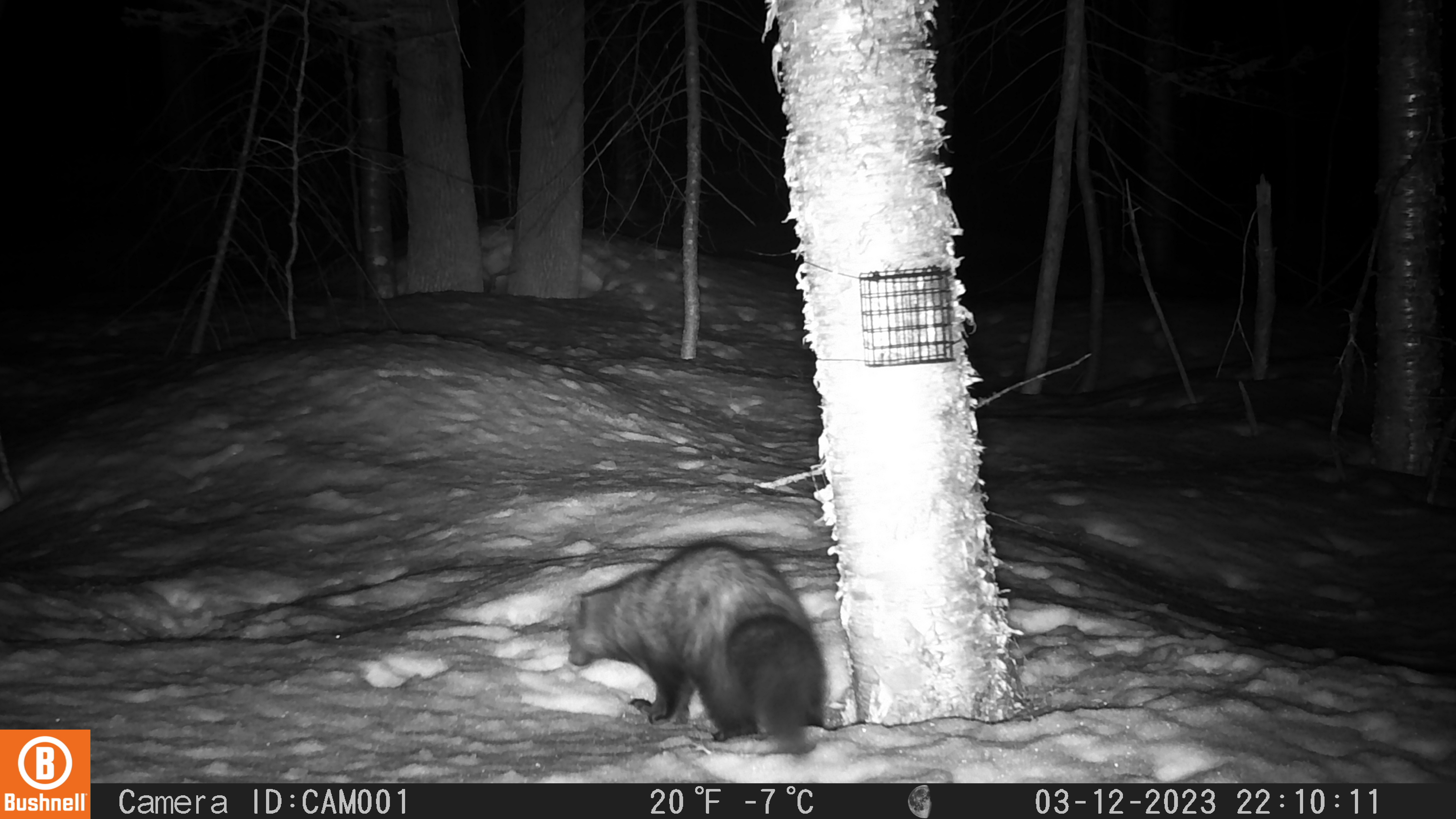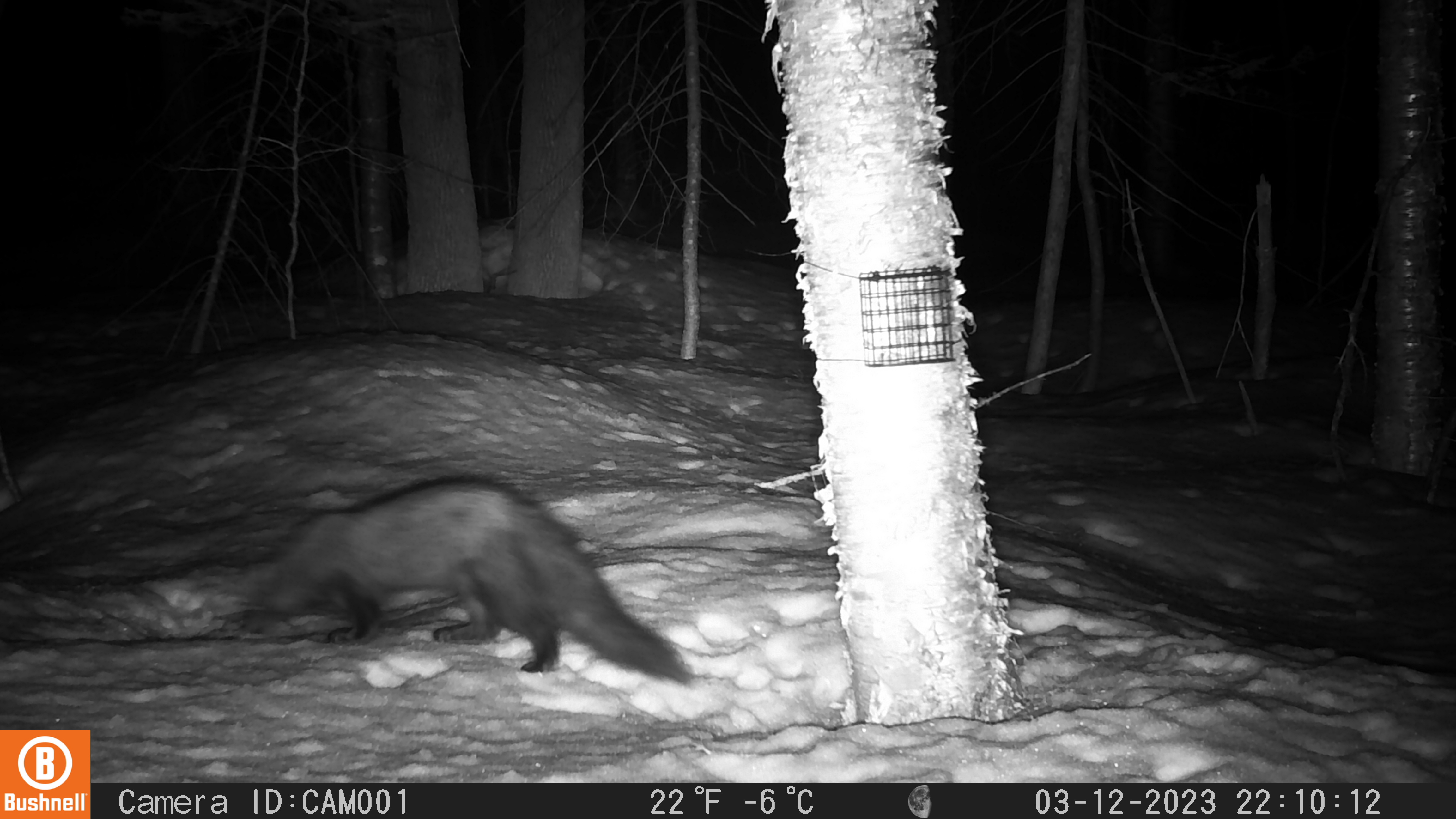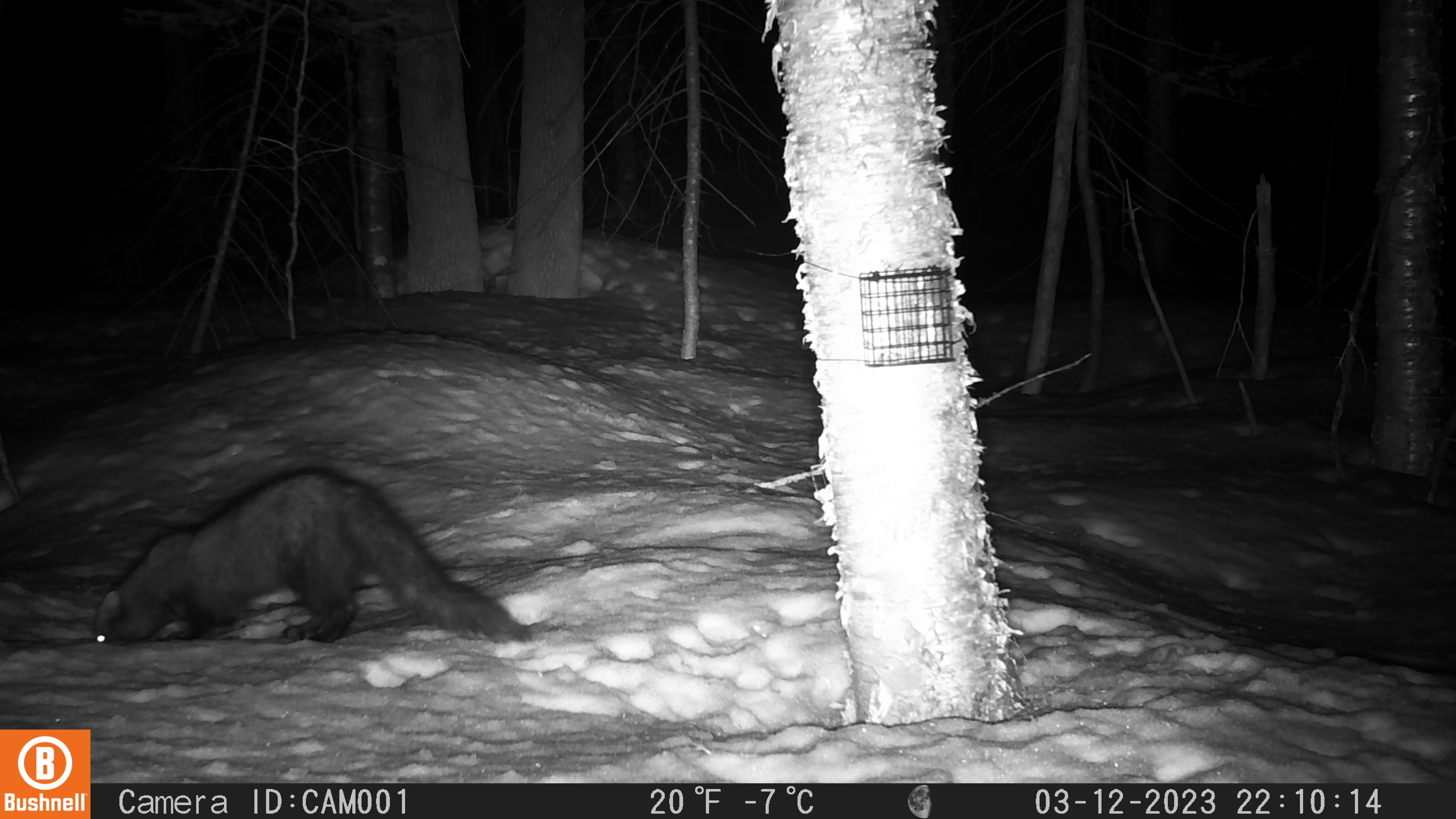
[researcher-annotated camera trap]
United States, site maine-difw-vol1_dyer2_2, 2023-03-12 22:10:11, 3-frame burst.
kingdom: Animalia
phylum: Chordata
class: Mammalia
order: Carnivora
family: Mustelidae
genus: Pekania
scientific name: Pekania pennanti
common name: fisher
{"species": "fisher (Pekania pennanti)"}